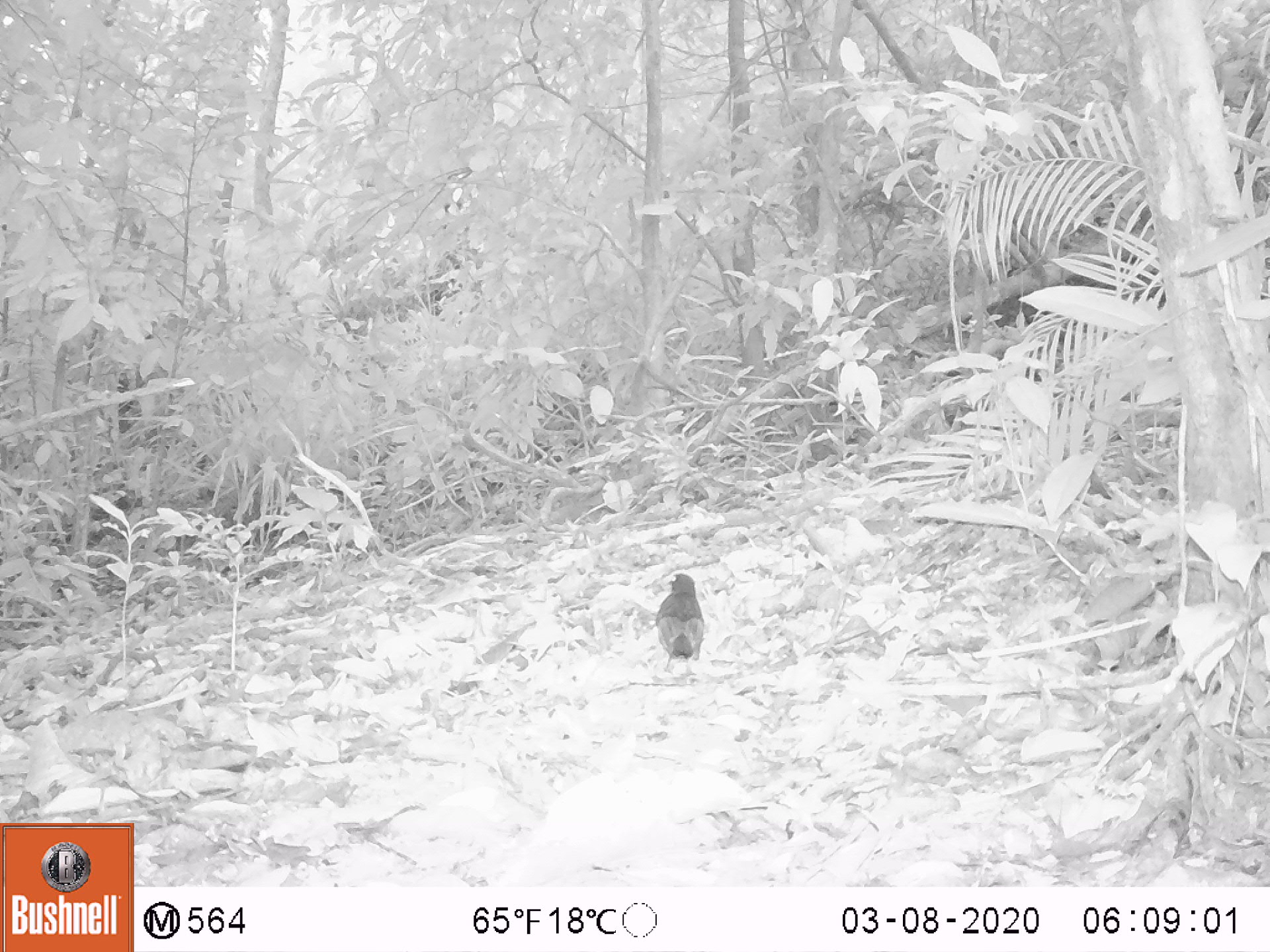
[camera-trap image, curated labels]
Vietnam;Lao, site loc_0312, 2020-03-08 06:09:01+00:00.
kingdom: Animalia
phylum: Chordata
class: Aves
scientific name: Aves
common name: bird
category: unidentified bird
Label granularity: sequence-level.